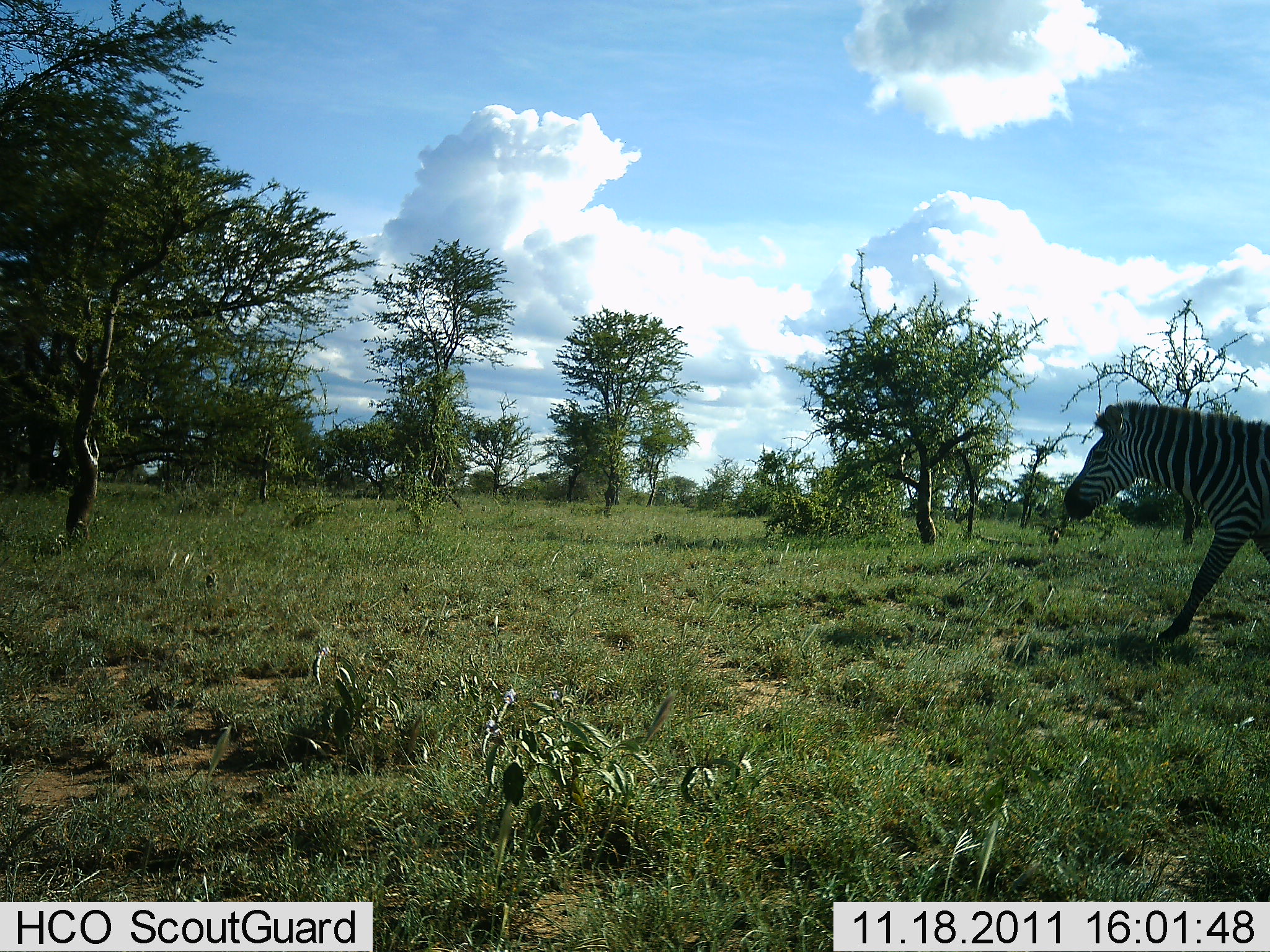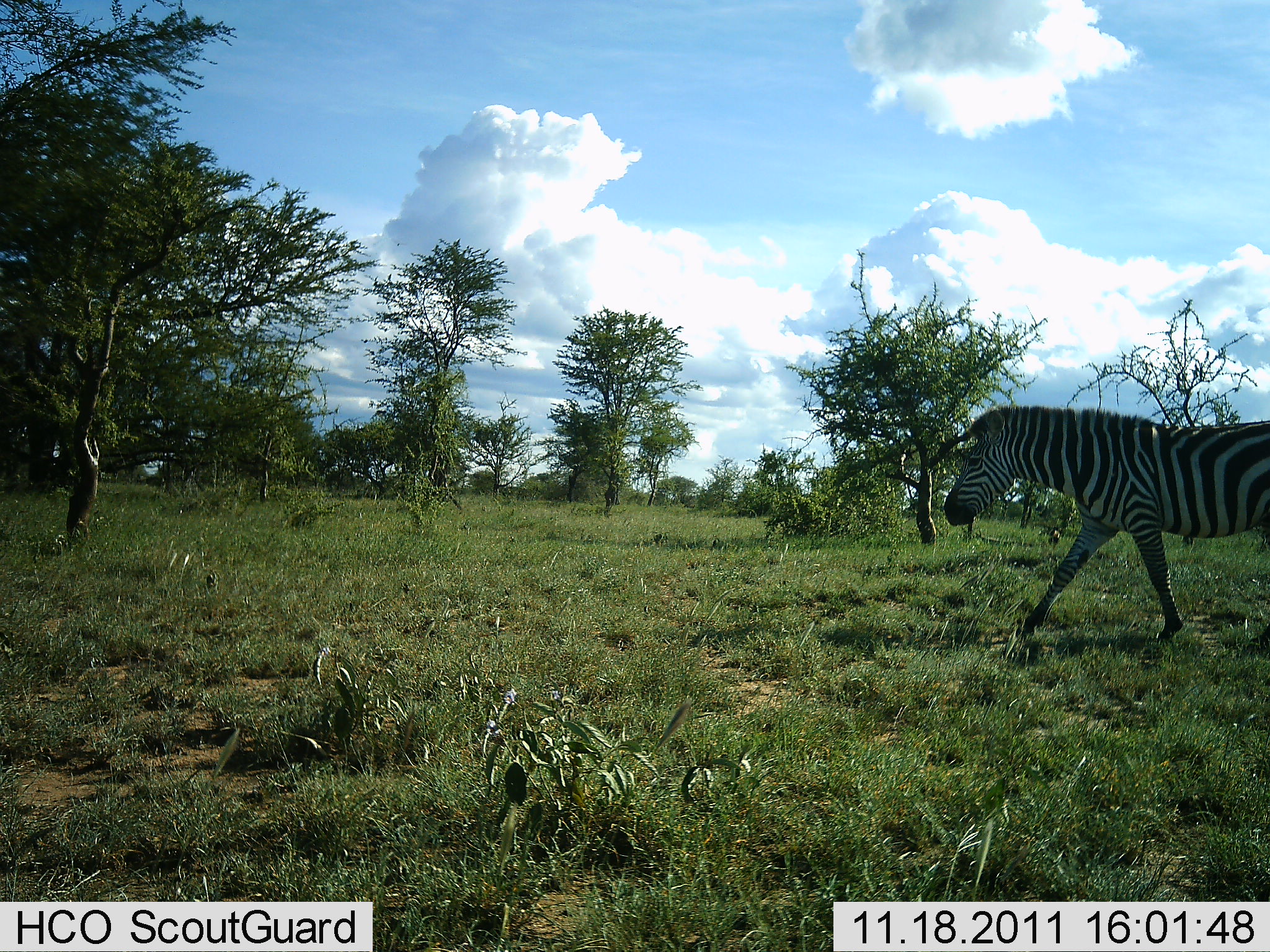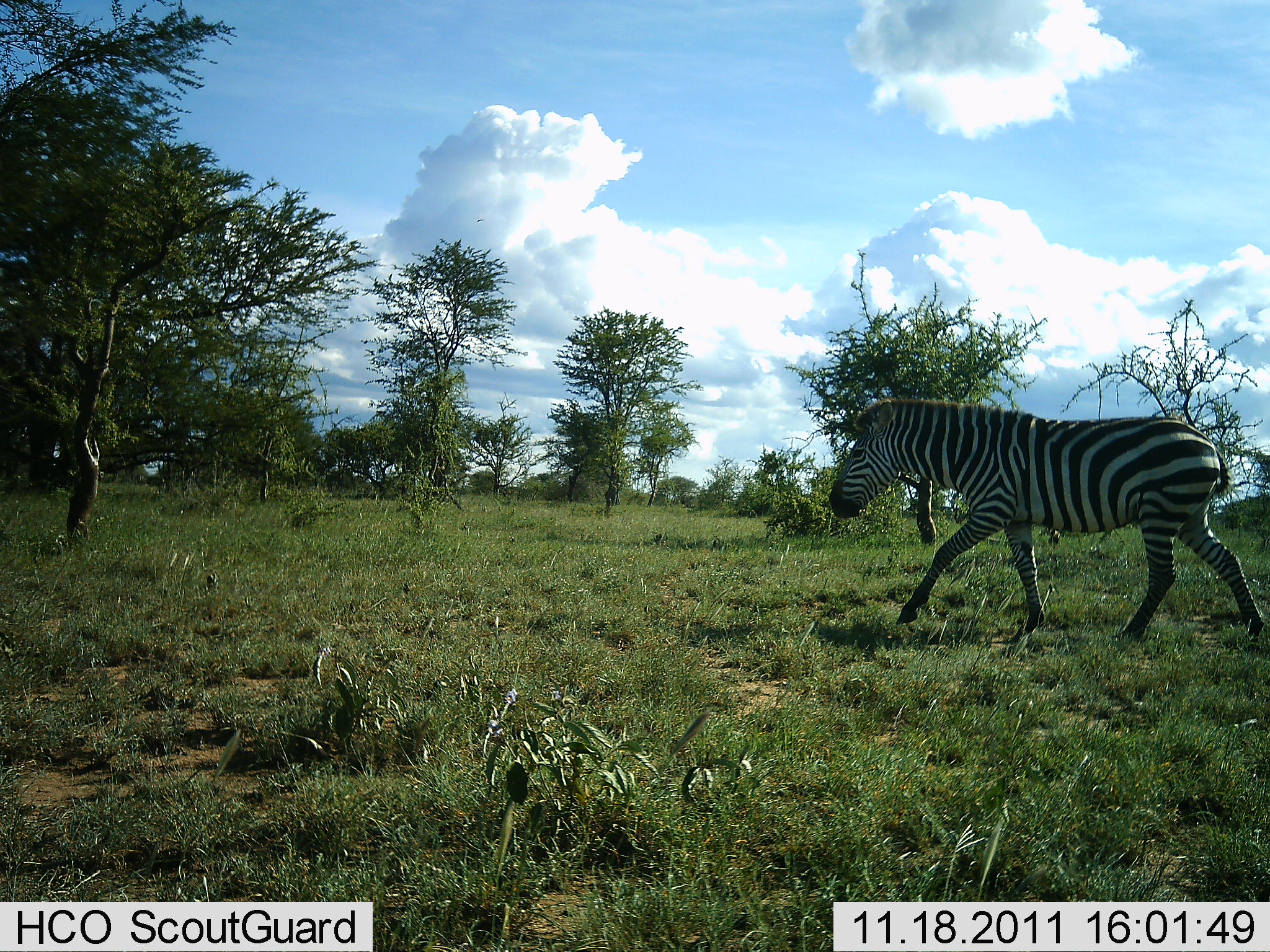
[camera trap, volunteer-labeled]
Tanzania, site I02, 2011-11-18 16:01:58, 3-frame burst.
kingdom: Animalia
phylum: Chordata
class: Mammalia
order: Perissodactyla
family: Equidae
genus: Equus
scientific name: Equus quagga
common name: plains zebra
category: zebra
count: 1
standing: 0%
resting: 0%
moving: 100%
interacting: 0%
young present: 0%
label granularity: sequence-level